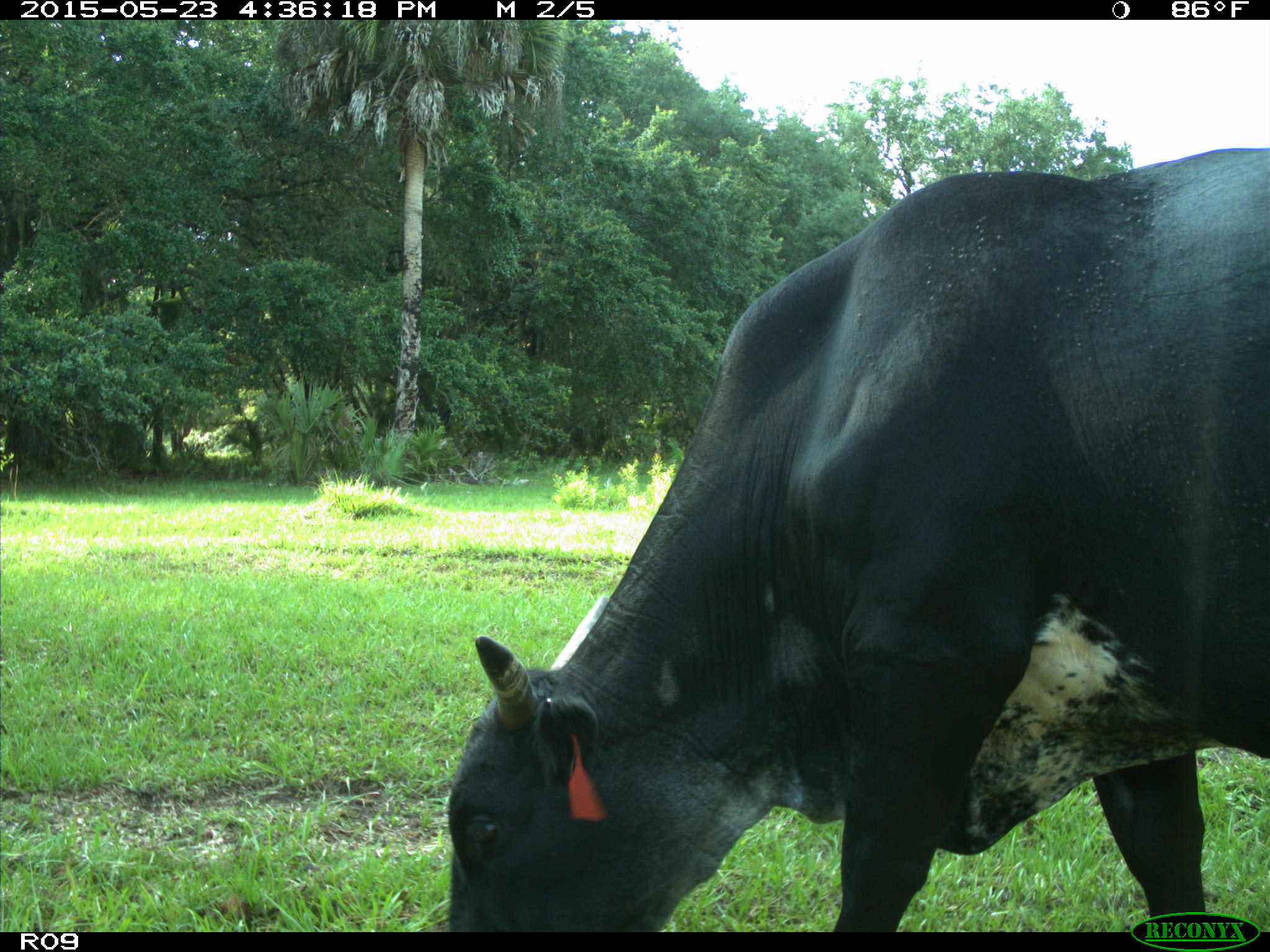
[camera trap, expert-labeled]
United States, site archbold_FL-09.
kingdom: Animalia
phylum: Chordata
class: Mammalia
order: Artiodactyla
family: Bovidae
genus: Bos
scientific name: Bos taurus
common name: domestic cow